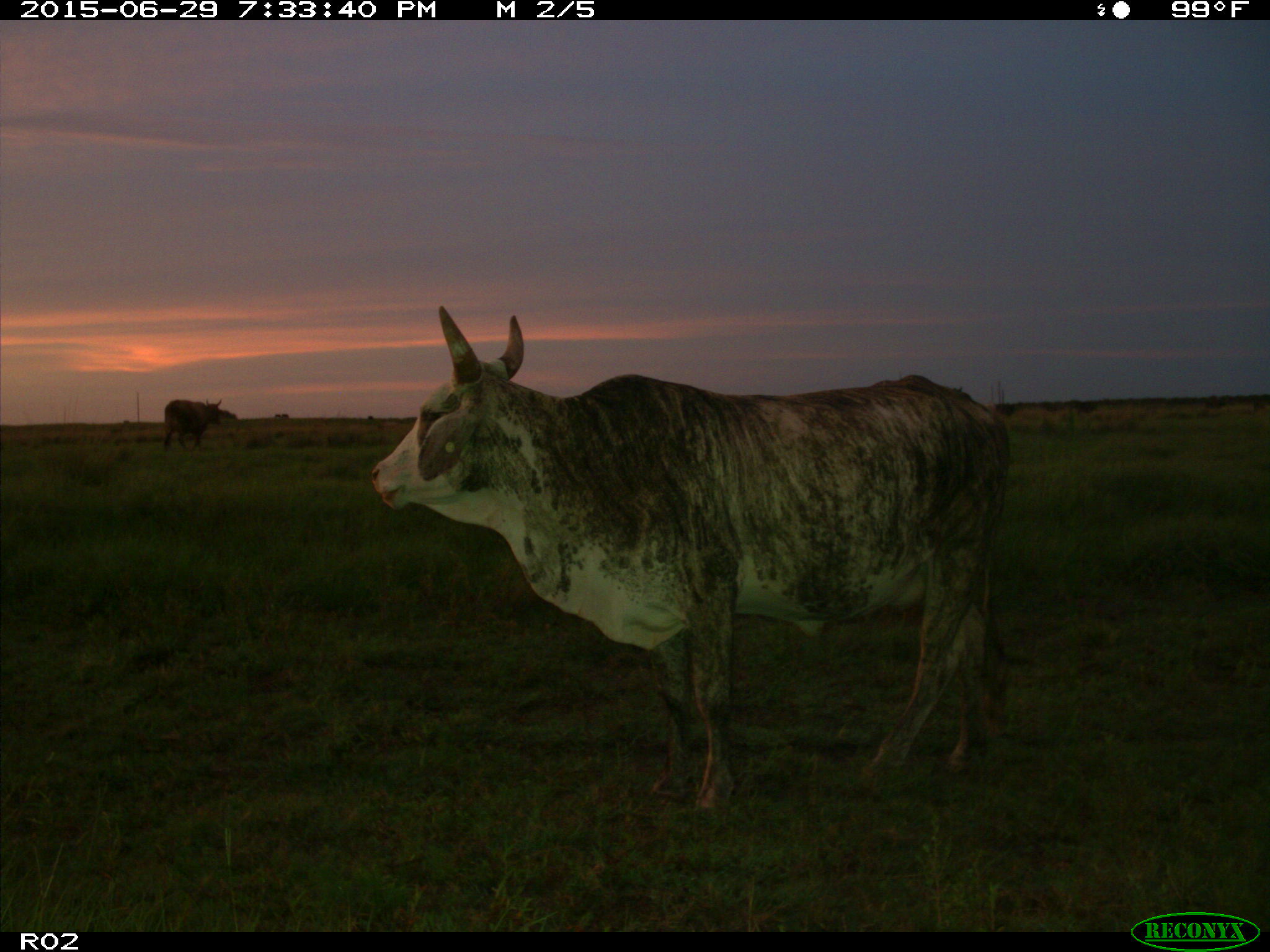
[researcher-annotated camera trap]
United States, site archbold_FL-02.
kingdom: Animalia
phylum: Chordata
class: Mammalia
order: Artiodactyla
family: Bovidae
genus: Bos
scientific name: Bos taurus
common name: domestic cow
Bos taurus (domestic cow).